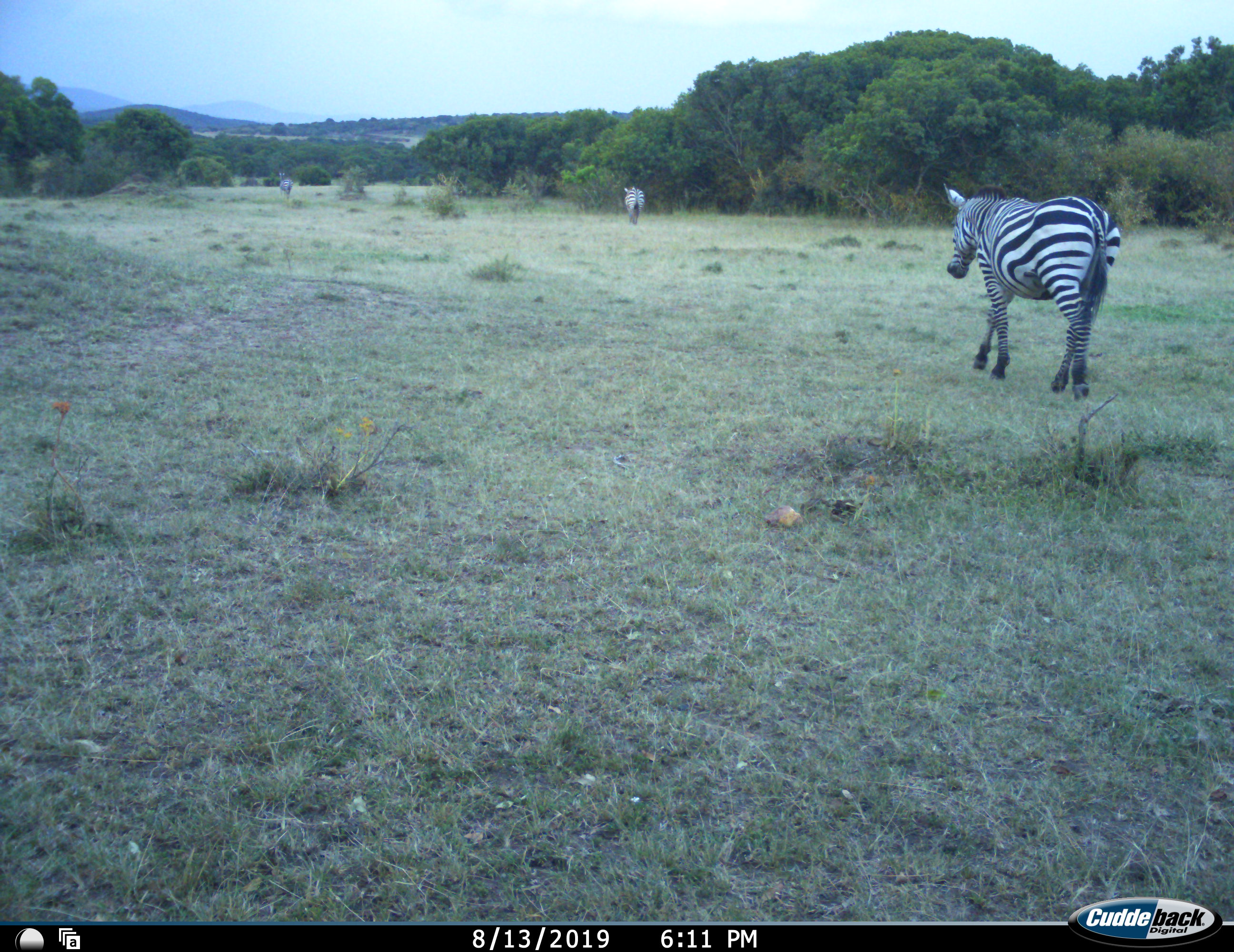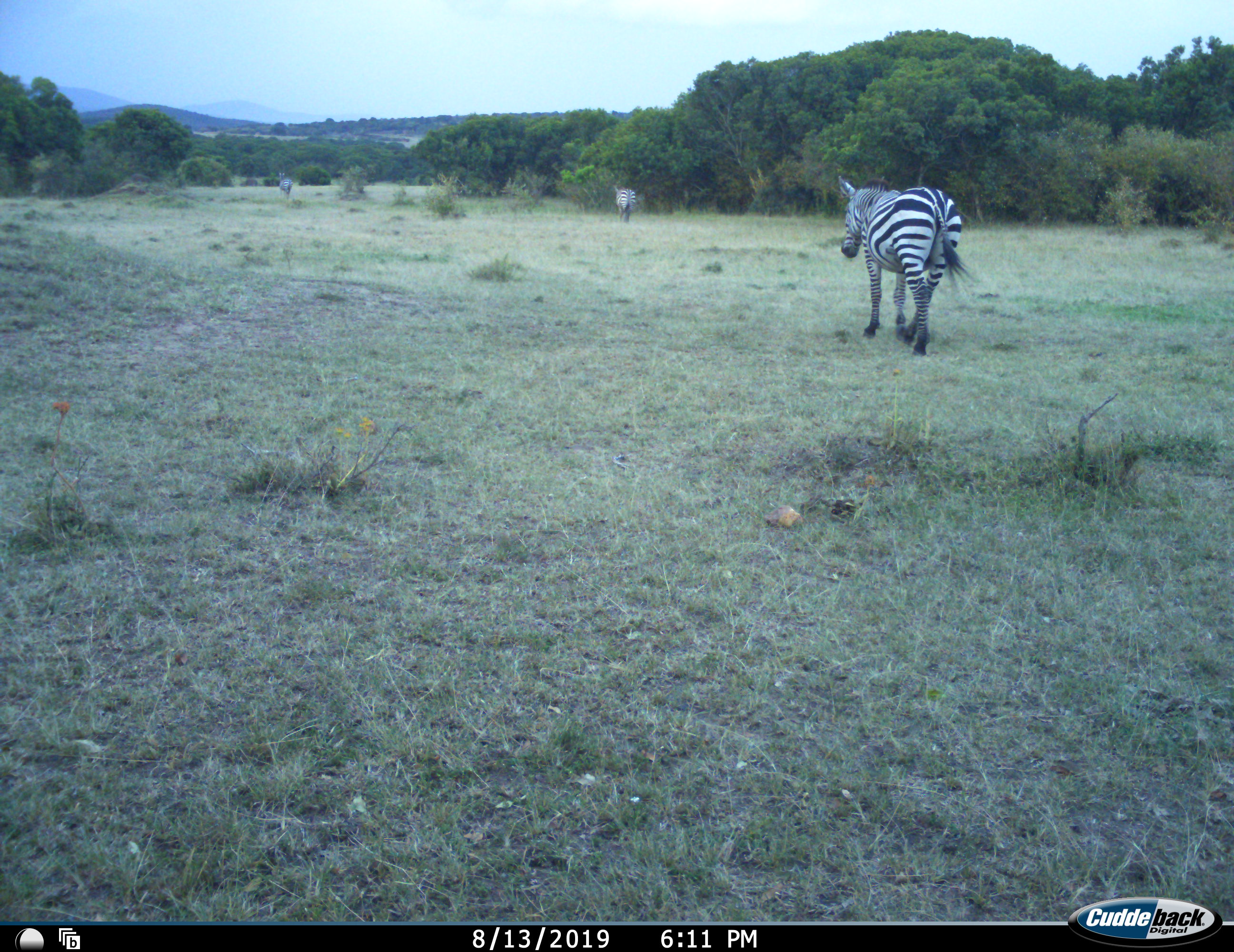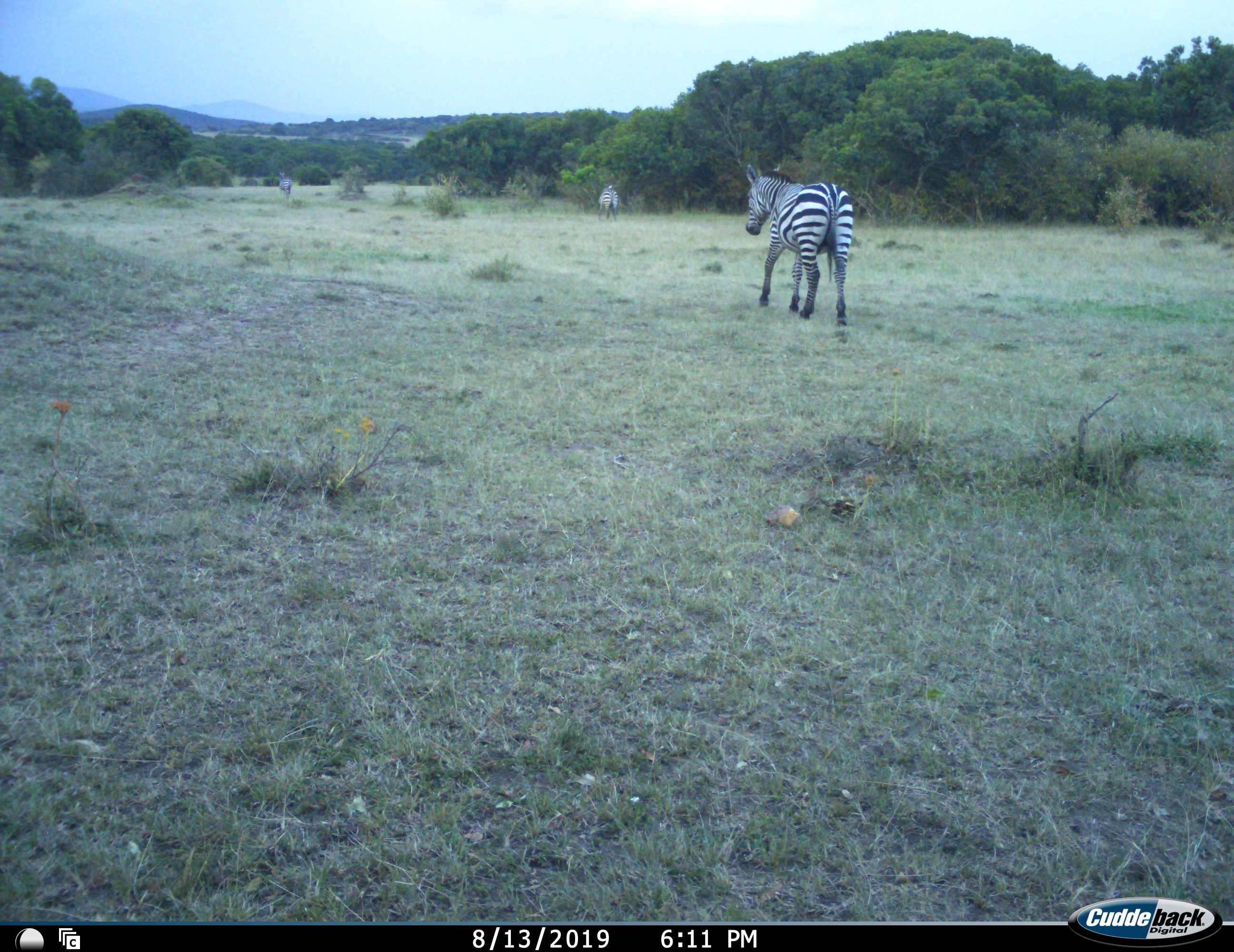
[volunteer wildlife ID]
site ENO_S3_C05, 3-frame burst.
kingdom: Animalia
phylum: Chordata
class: Mammalia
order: Perissodactyla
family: Equidae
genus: Equus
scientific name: Equus quagga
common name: plains zebra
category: zebraplains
Zebraplains (plains zebra) (Equus quagga), count 3. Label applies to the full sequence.